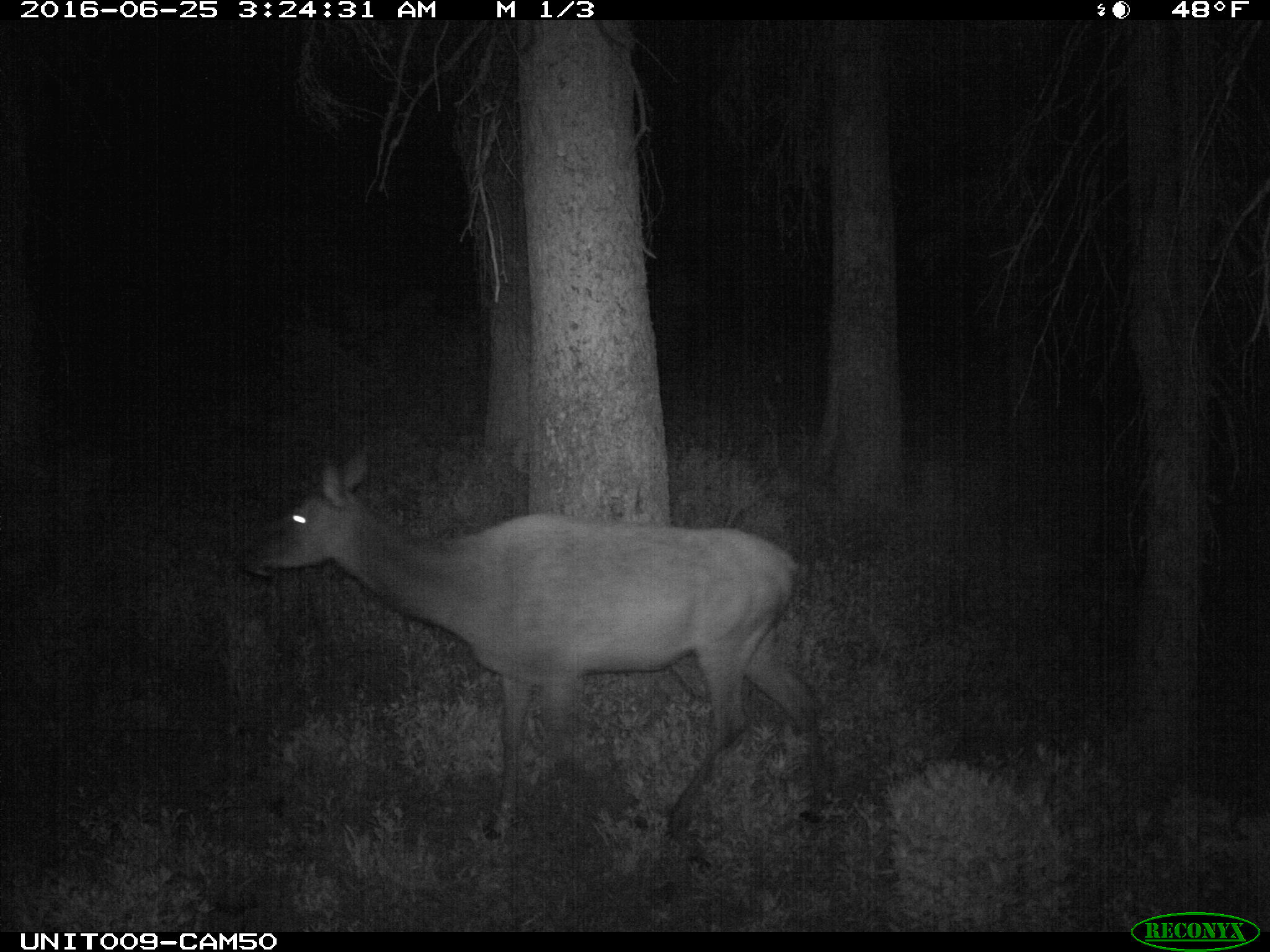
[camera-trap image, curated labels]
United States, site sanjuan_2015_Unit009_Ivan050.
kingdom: Animalia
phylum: Chordata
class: Mammalia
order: Artiodactyla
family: Cervidae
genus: Cervus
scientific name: Cervus elaphus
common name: red deer